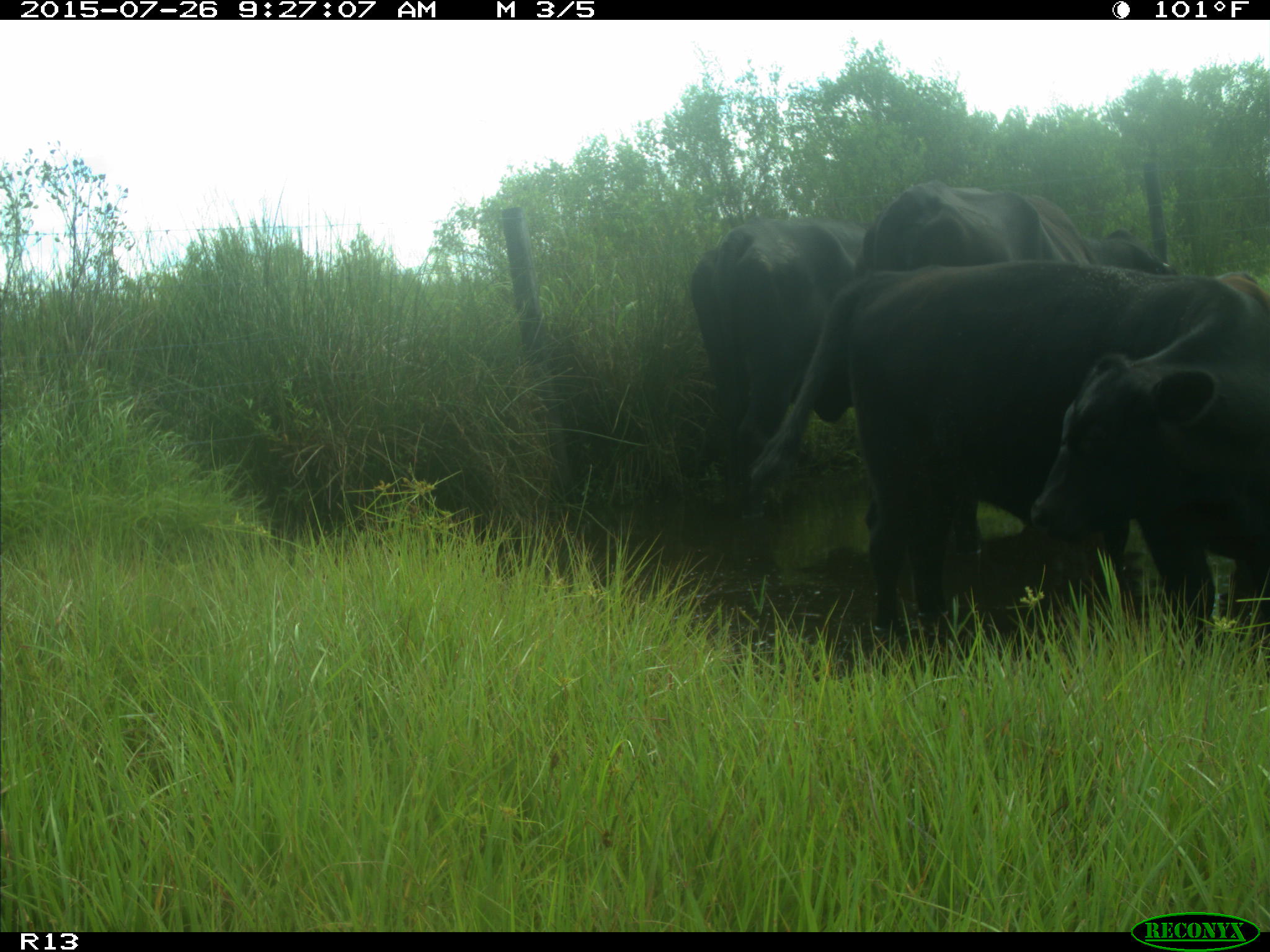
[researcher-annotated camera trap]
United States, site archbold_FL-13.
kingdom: Animalia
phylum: Chordata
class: Mammalia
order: Artiodactyla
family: Bovidae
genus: Bos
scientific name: Bos taurus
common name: domestic cow